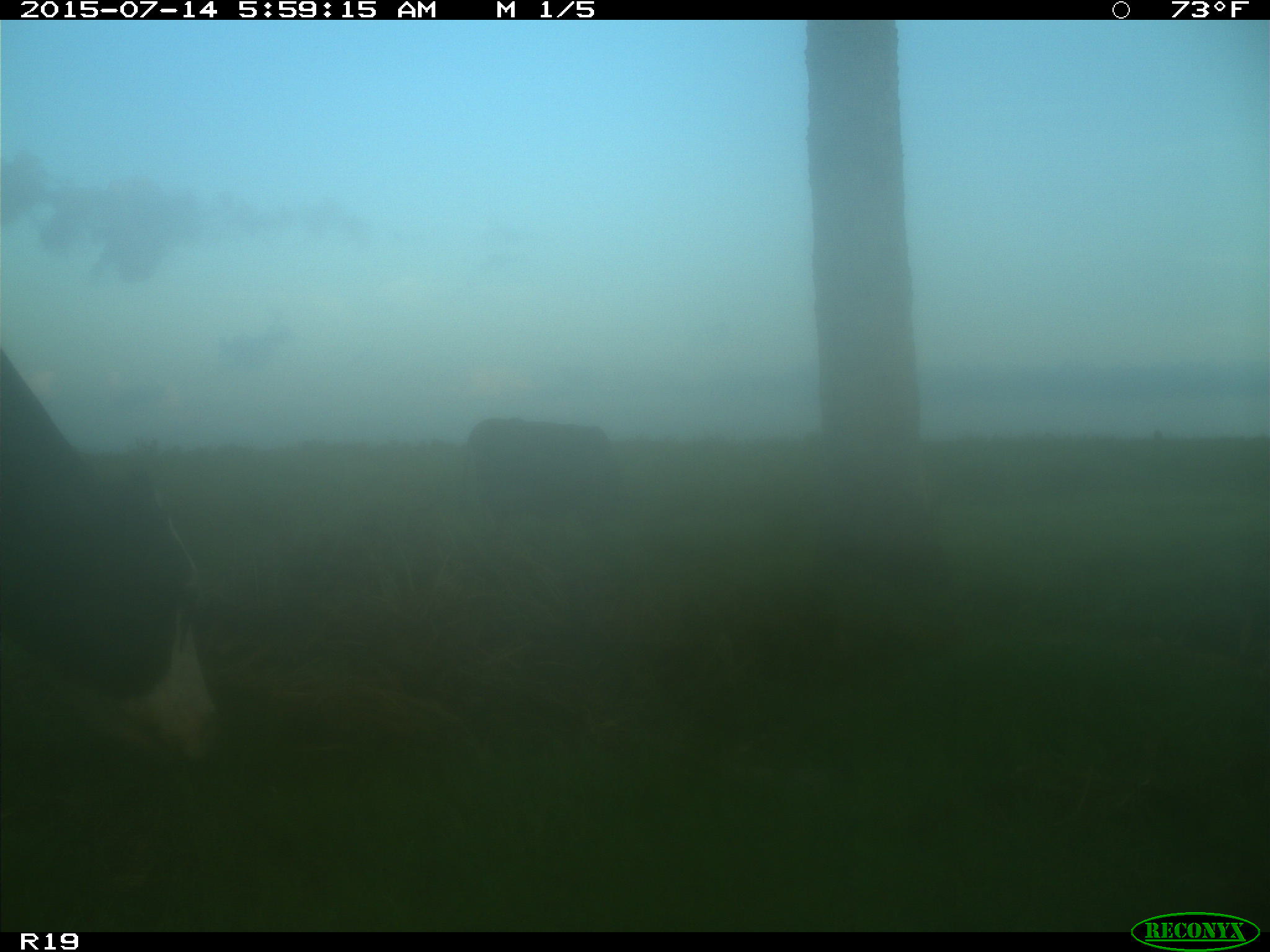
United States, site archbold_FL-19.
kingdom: Animalia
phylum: Chordata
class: Mammalia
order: Artiodactyla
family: Bovidae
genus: Bos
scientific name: Bos taurus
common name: domestic cow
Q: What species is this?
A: Bos taurus (domestic cow).